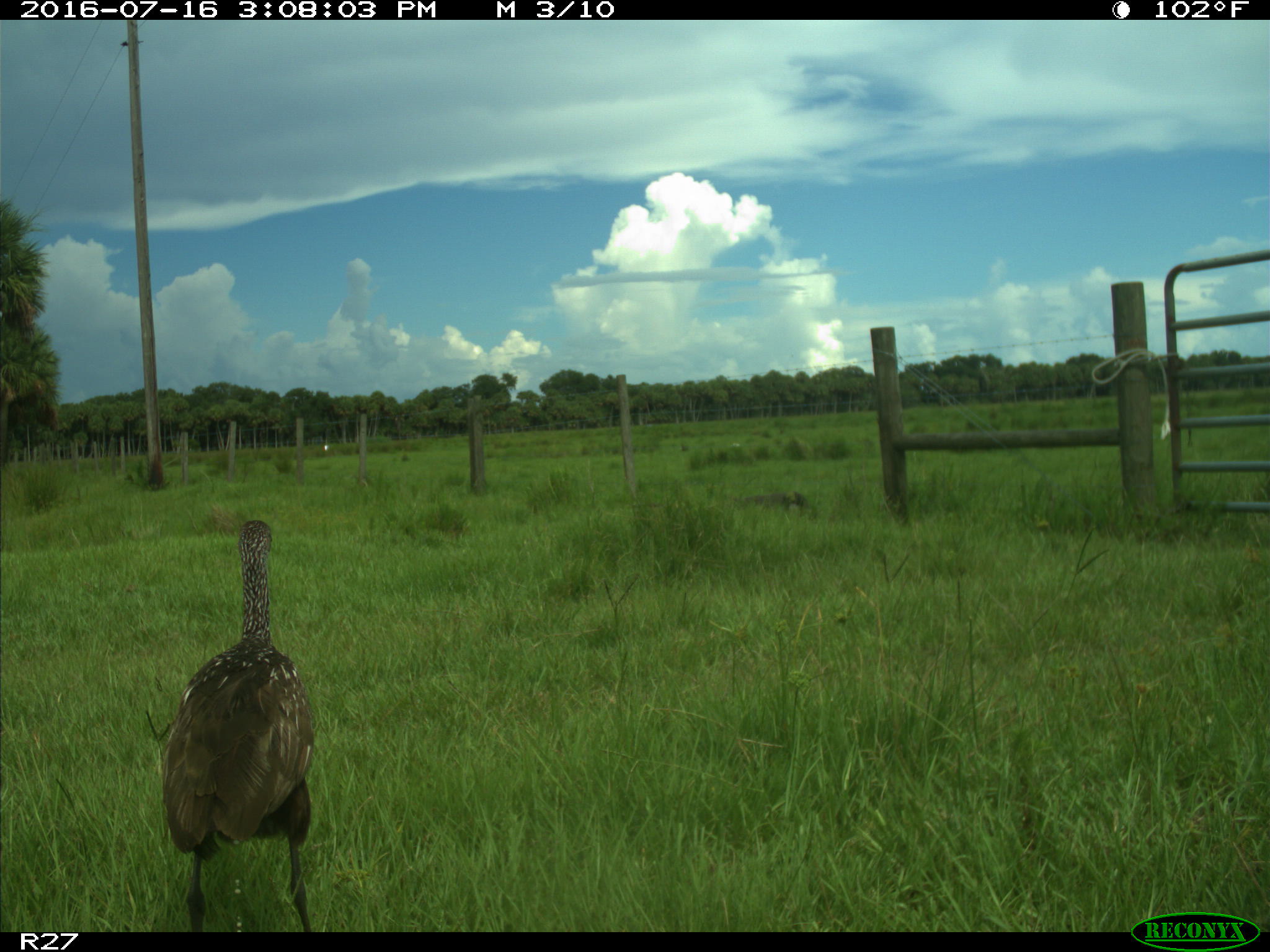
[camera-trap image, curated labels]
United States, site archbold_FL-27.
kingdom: Animalia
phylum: Chordata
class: Aves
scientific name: Aves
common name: birds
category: unidentified bird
Unidentified bird (birds) (Aves).